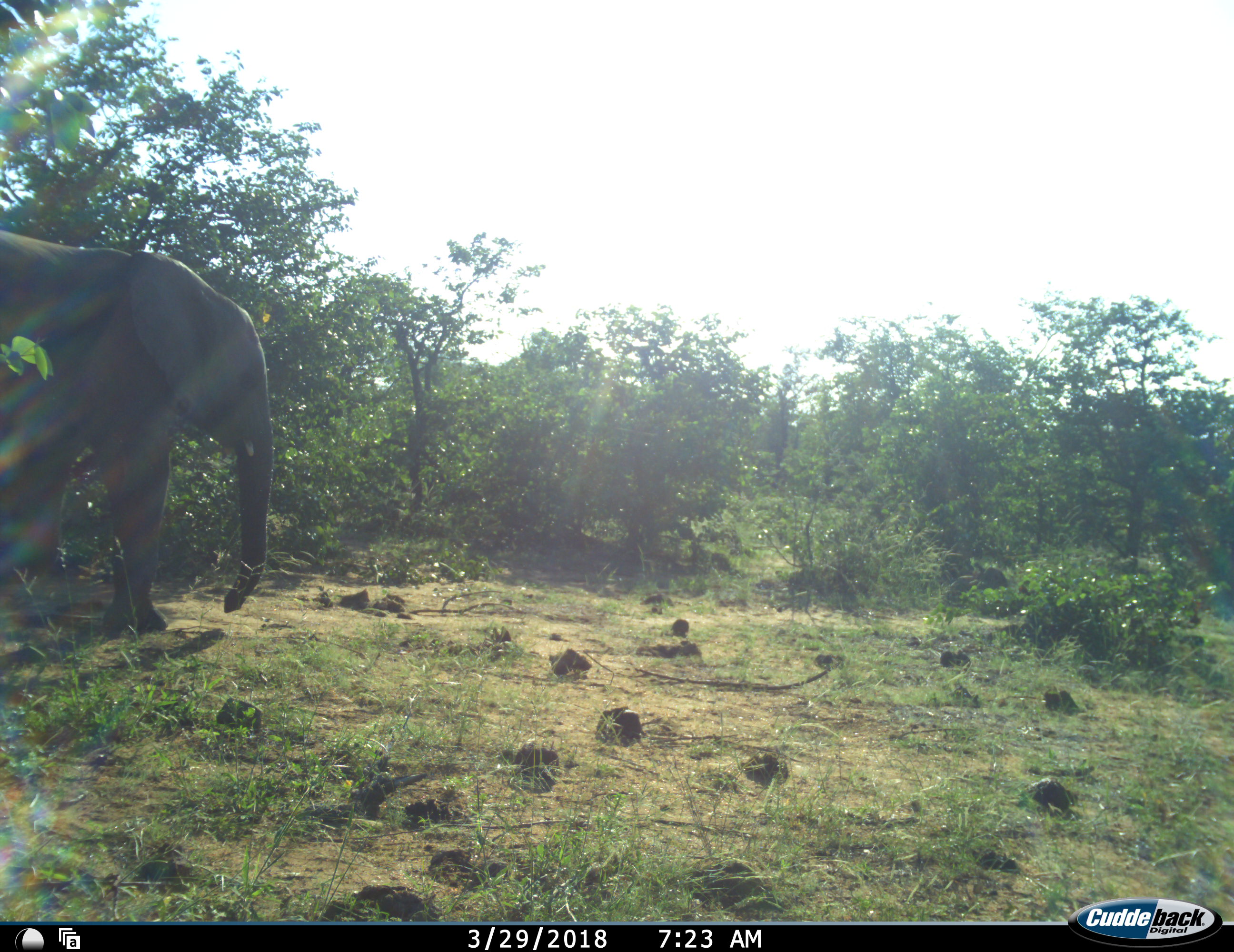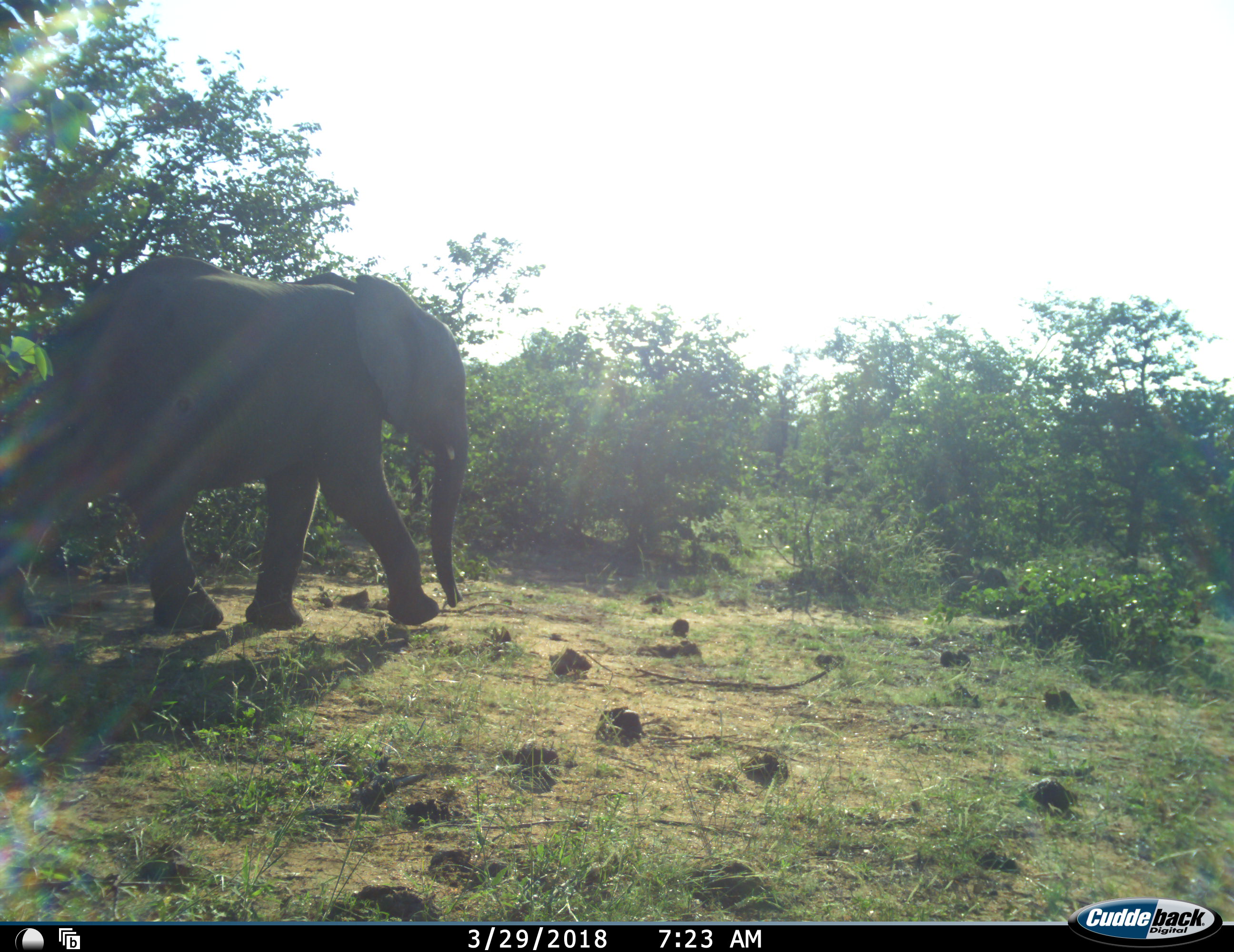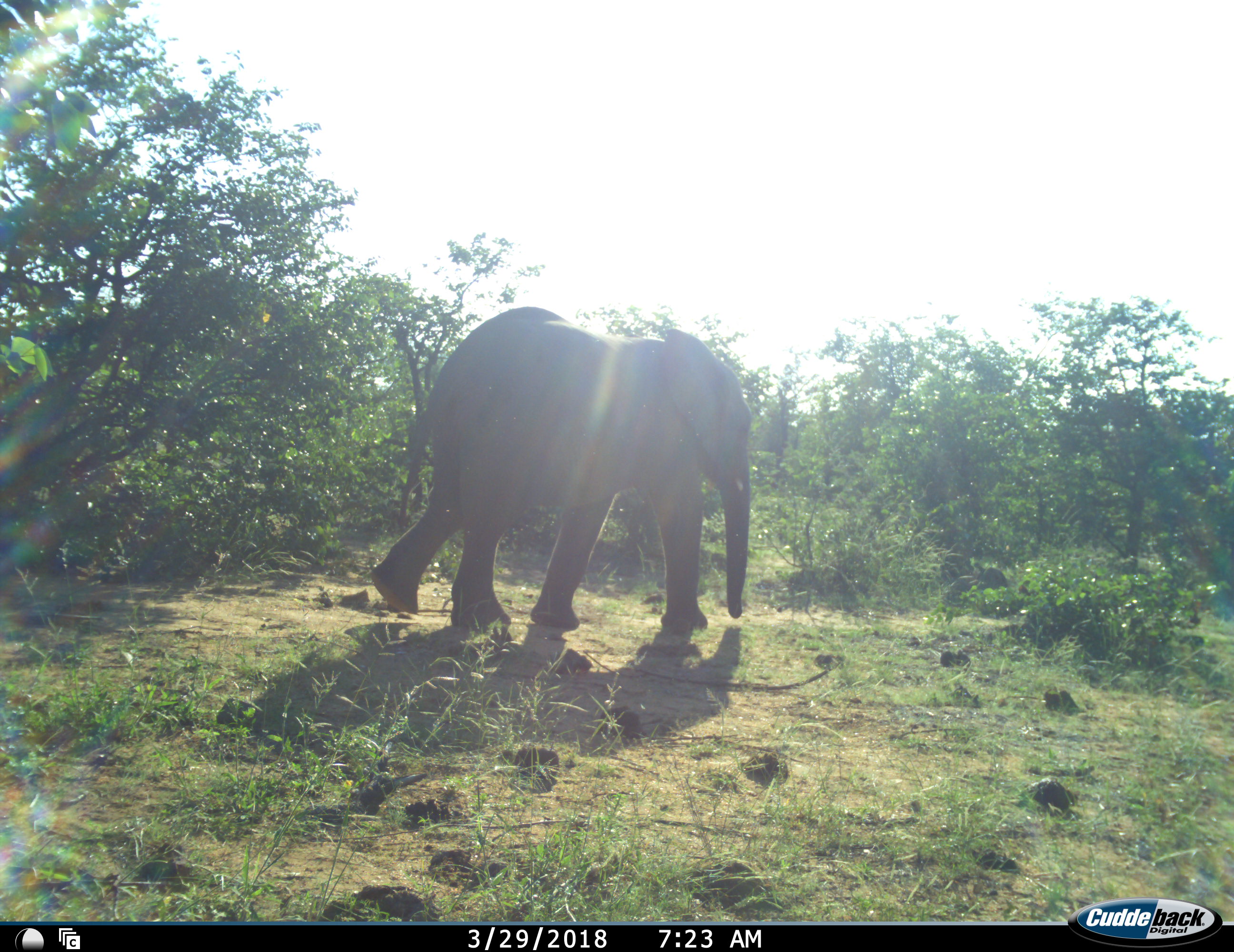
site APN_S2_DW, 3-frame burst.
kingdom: Animalia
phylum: Chordata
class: Mammalia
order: Proboscidea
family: Elephantidae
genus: Loxodonta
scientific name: Loxodonta africana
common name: african bush elephant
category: elephant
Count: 1.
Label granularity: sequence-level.